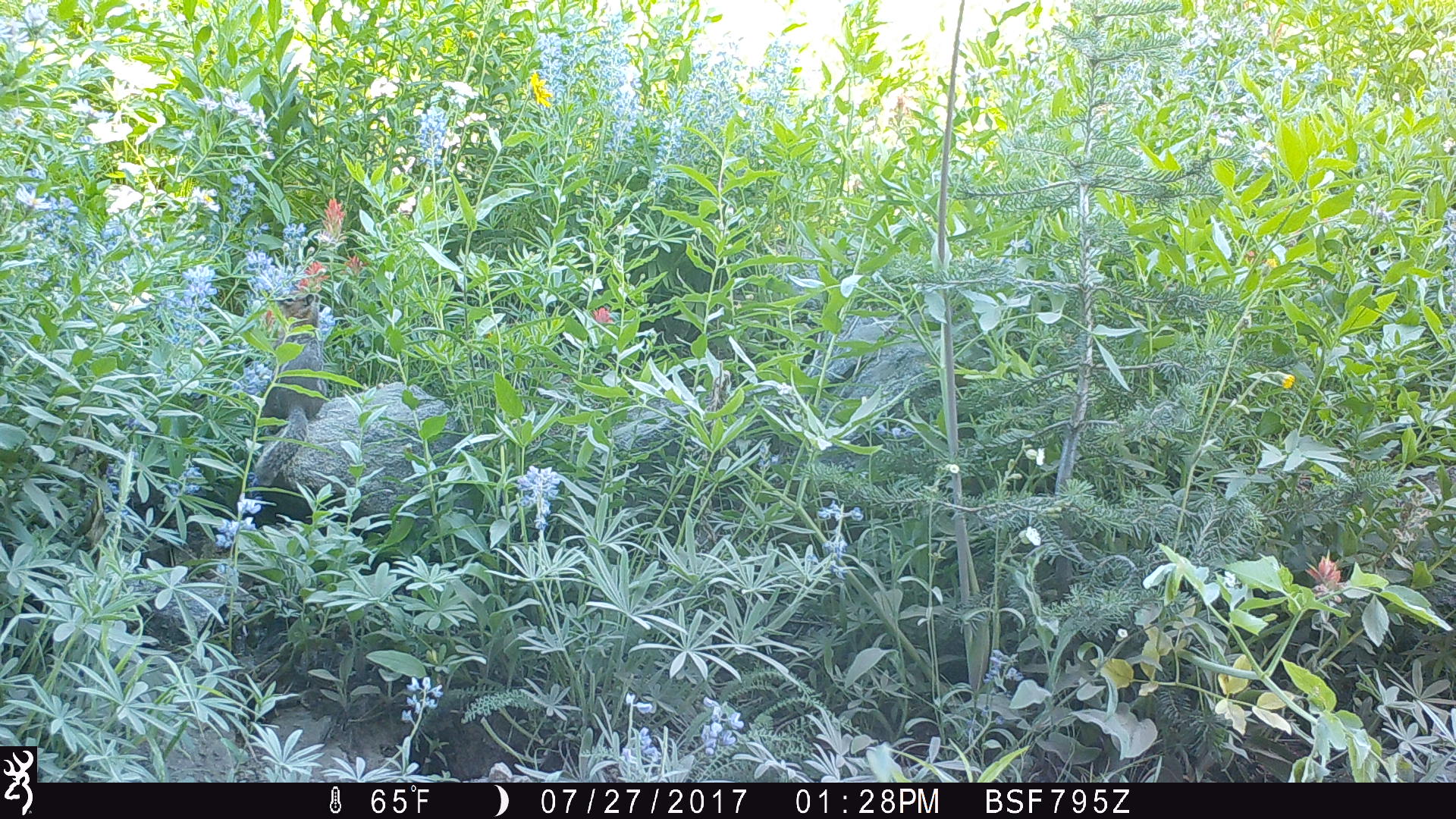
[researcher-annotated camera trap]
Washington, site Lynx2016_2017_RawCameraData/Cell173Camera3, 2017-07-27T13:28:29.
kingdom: Animalia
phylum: Chordata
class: Mammalia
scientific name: Mammalia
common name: small mammal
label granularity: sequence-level